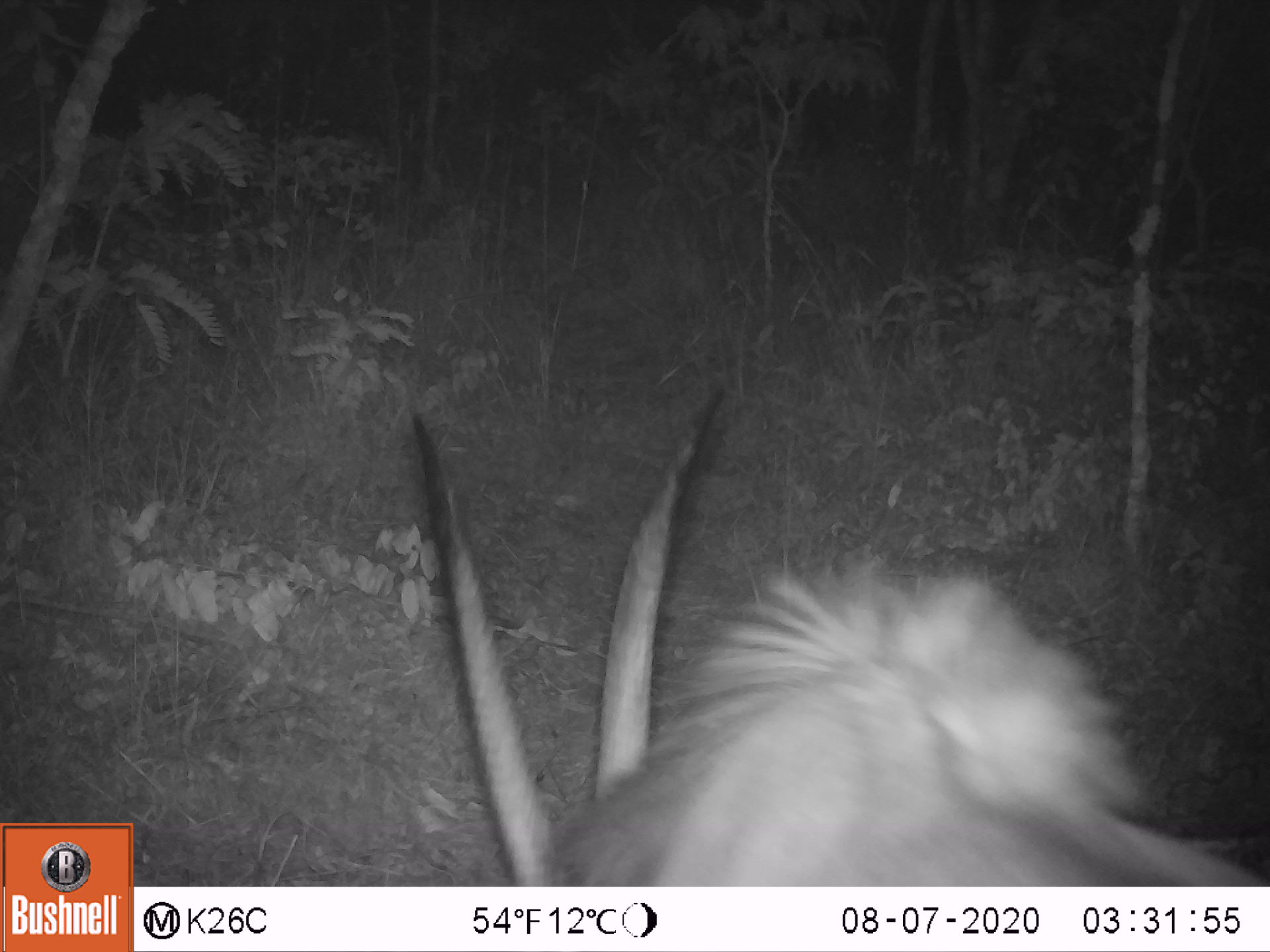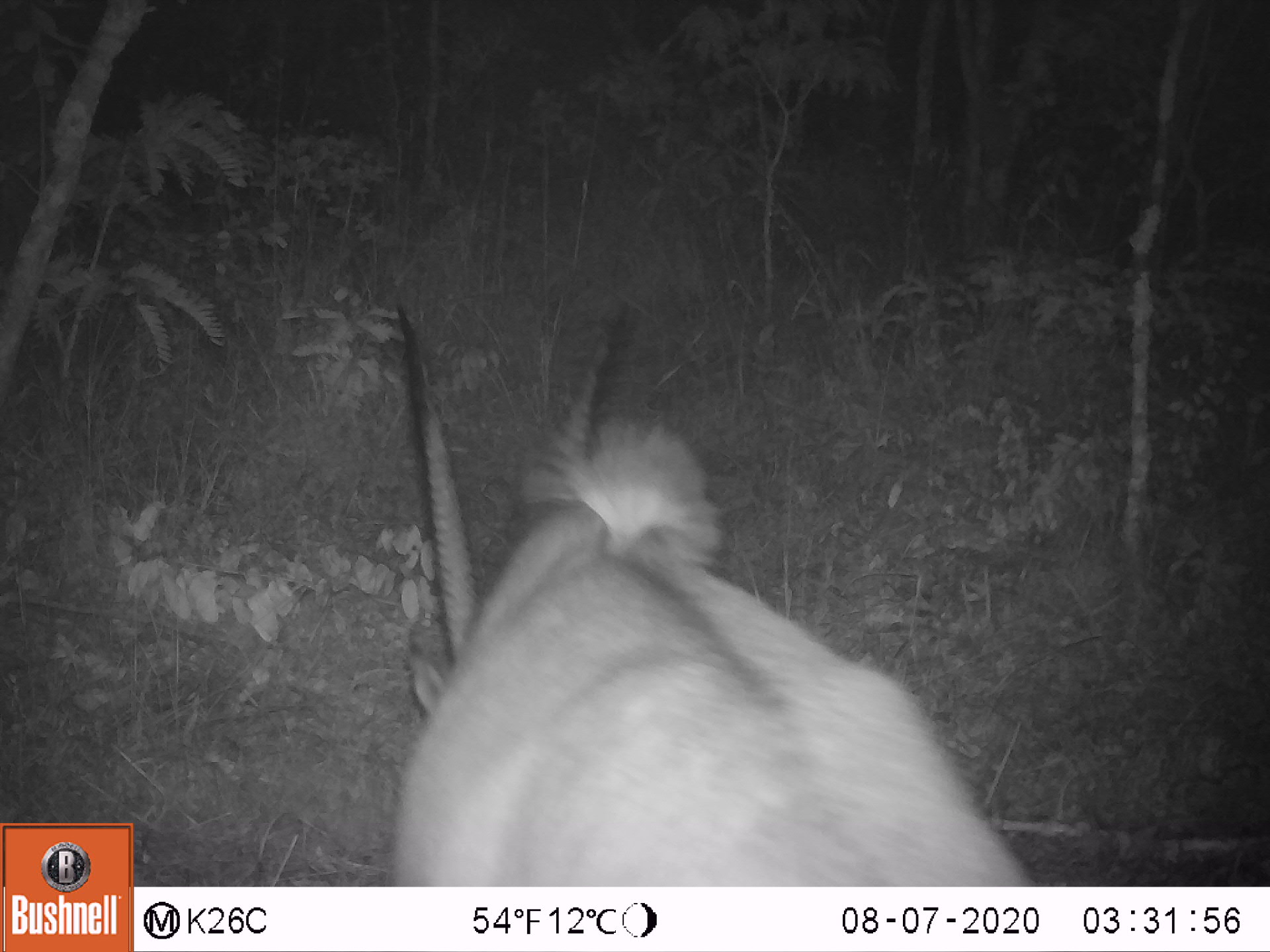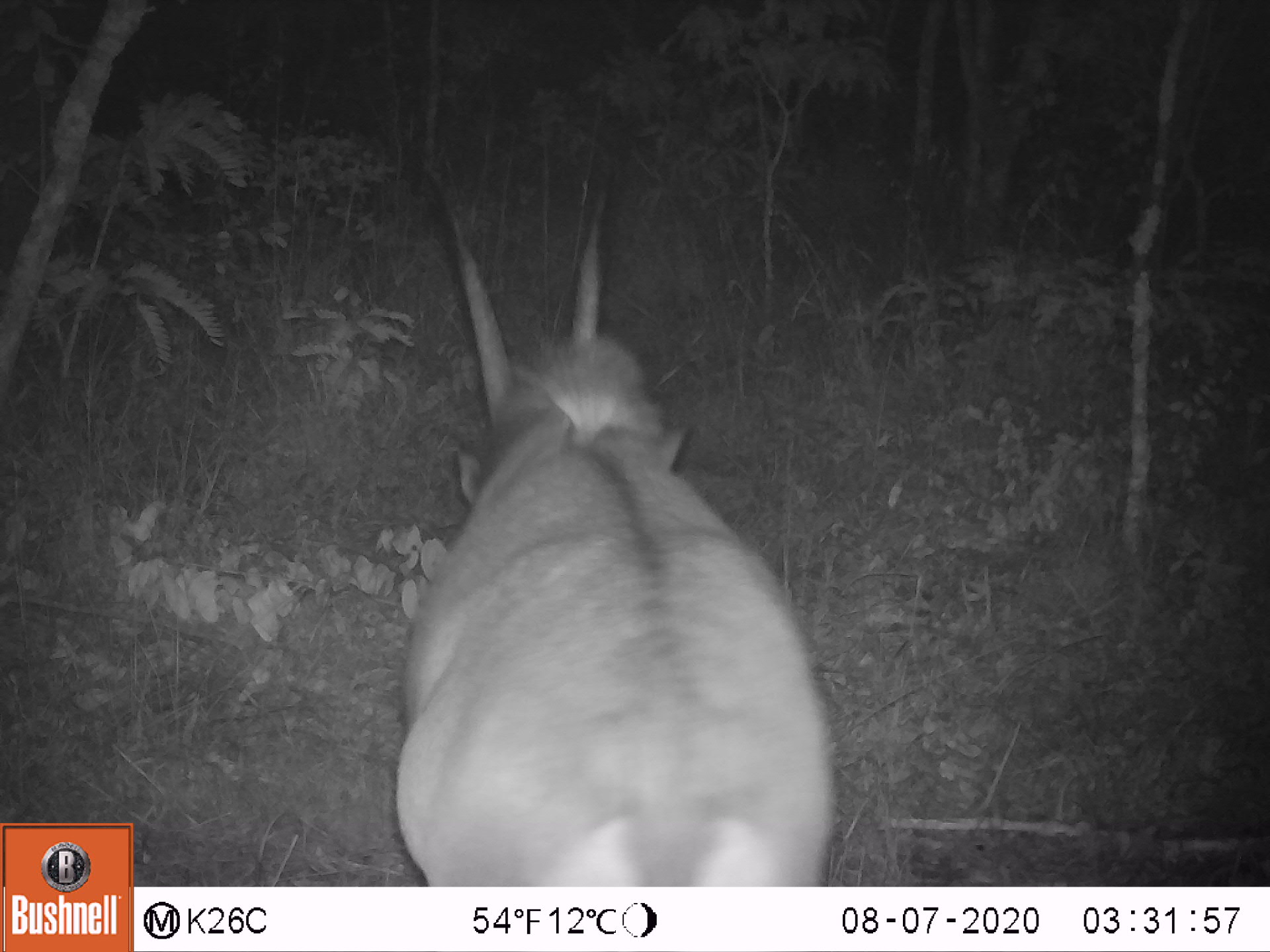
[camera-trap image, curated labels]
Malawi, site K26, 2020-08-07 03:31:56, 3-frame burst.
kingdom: Animalia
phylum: Chordata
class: Mammalia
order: Artiodactyla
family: Bovidae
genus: Hippotragus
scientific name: Hippotragus niger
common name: sable antelope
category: sable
Sable (sable antelope) (Hippotragus niger), count 1.